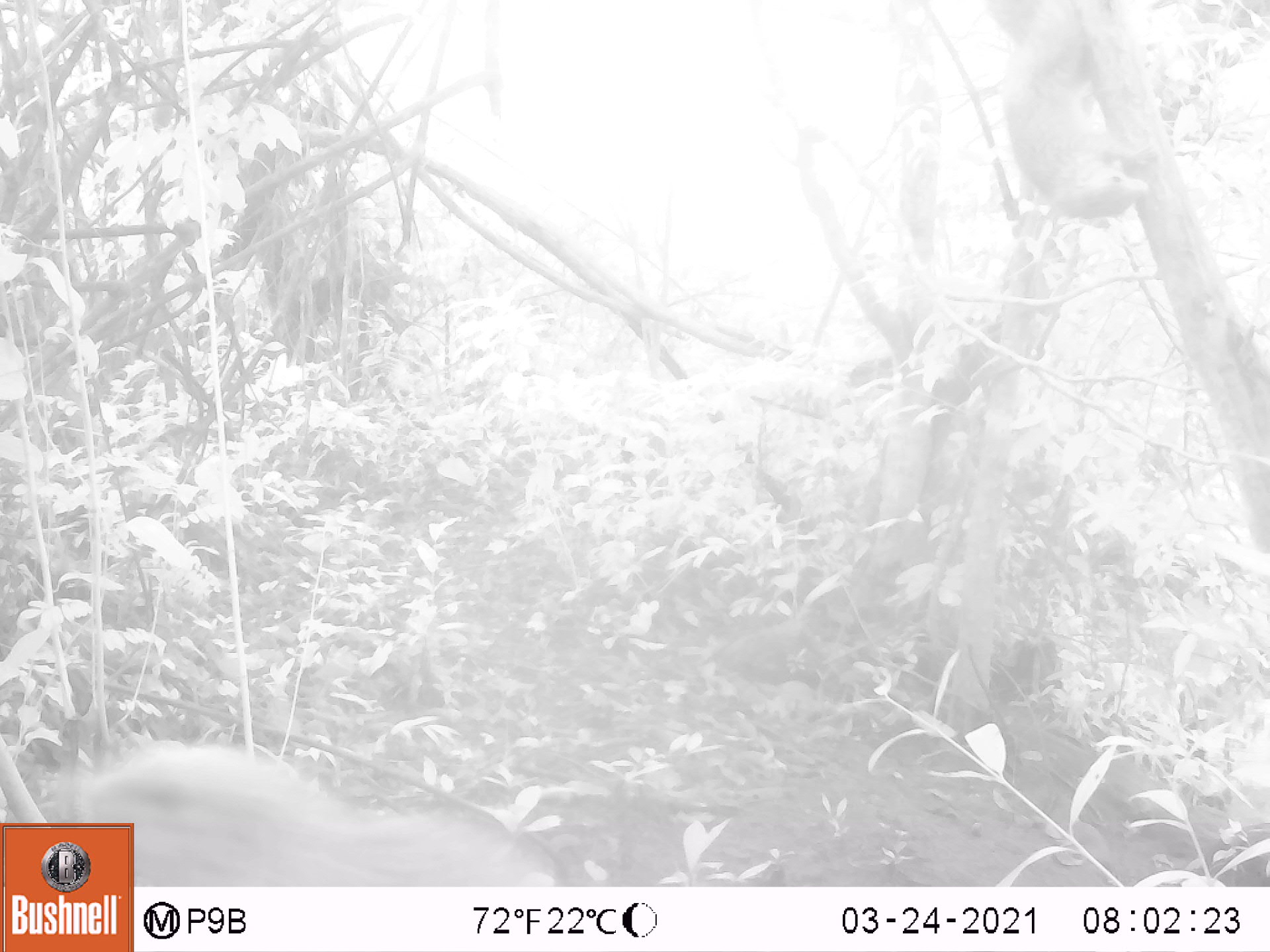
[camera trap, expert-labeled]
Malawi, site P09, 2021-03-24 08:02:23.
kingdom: Animalia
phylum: Chordata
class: Mammalia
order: Rodentia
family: Sciuridae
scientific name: Sciuridae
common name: squirrel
Squirrel (Sciuridae), count 2.